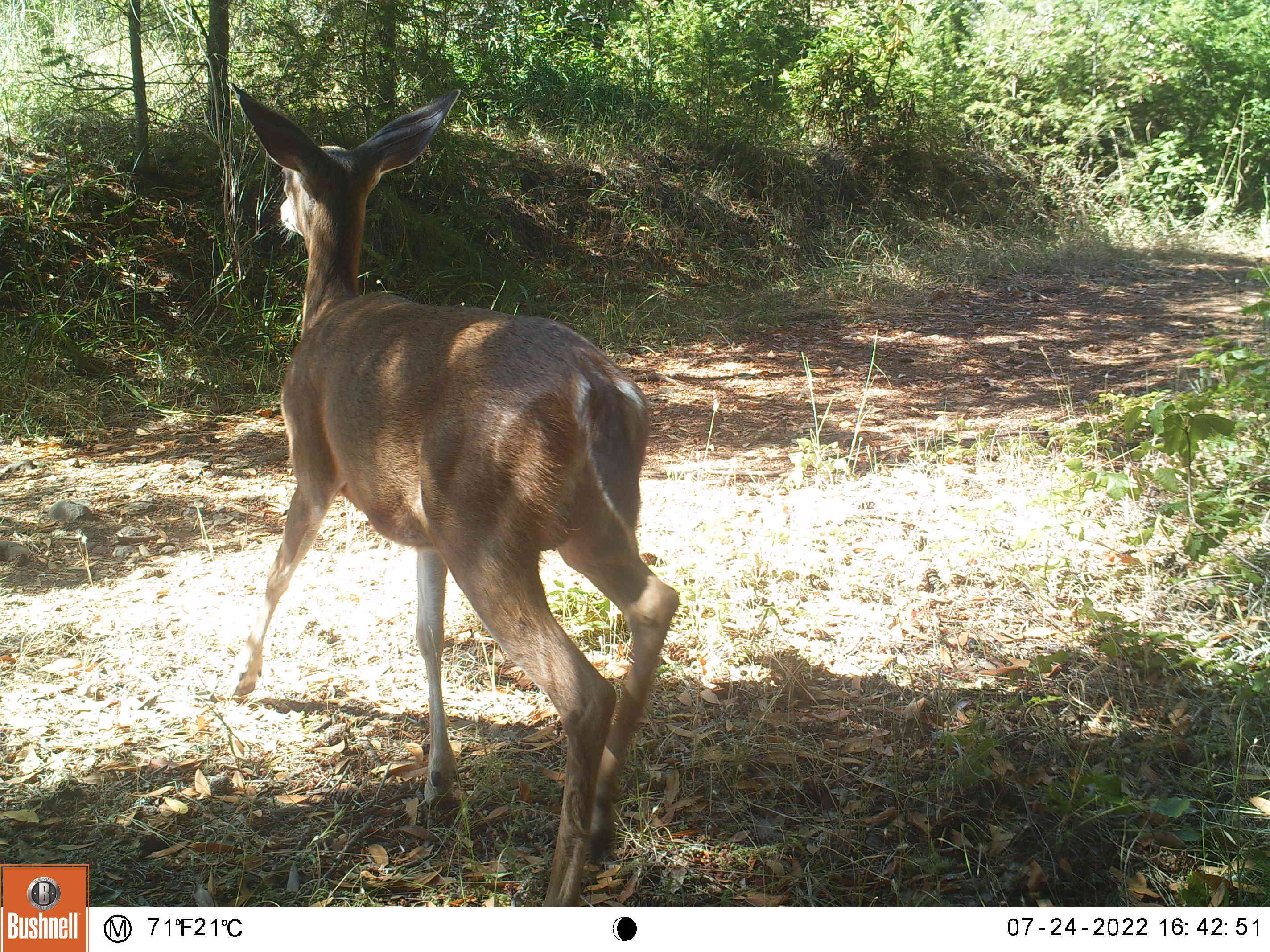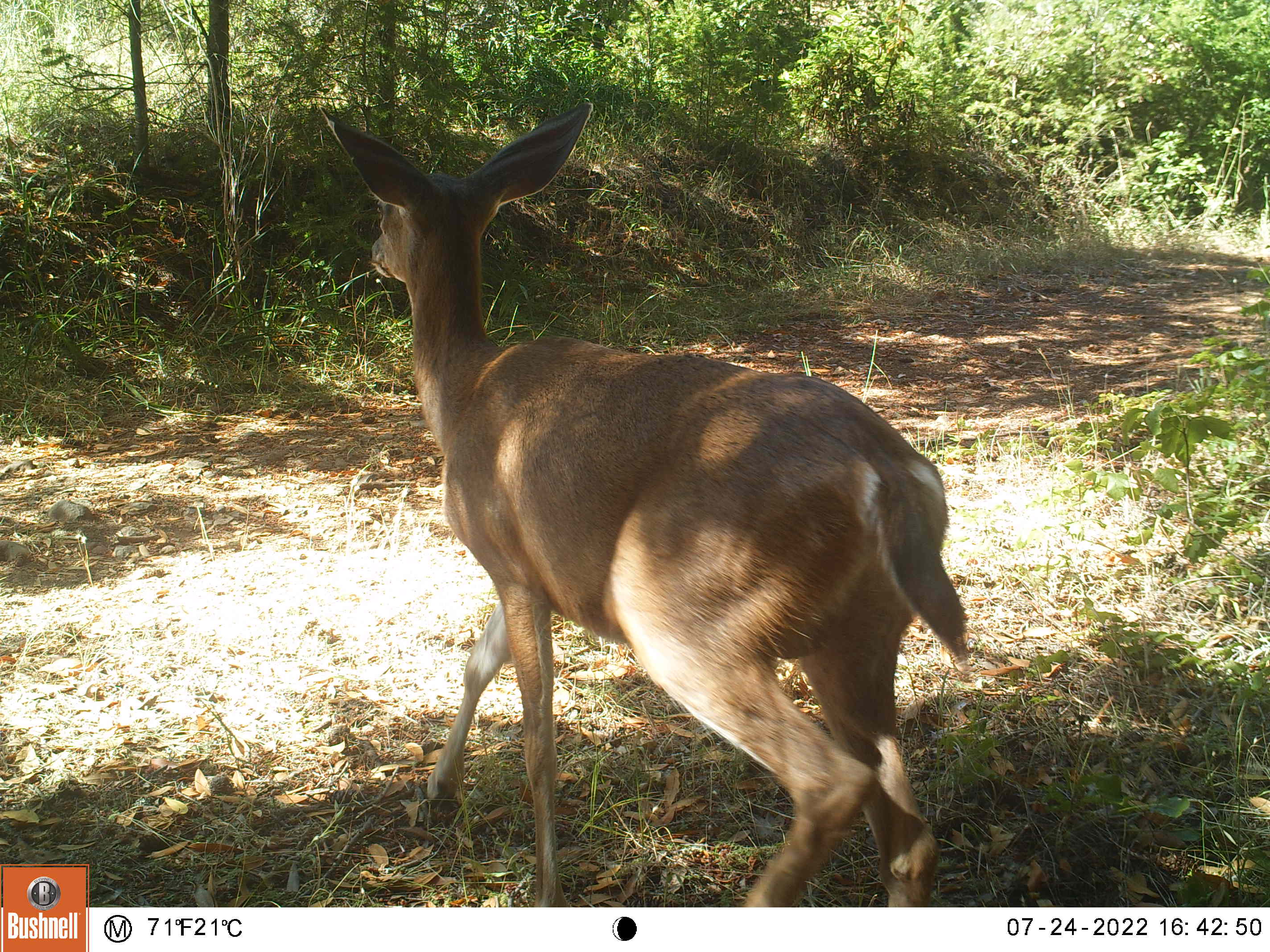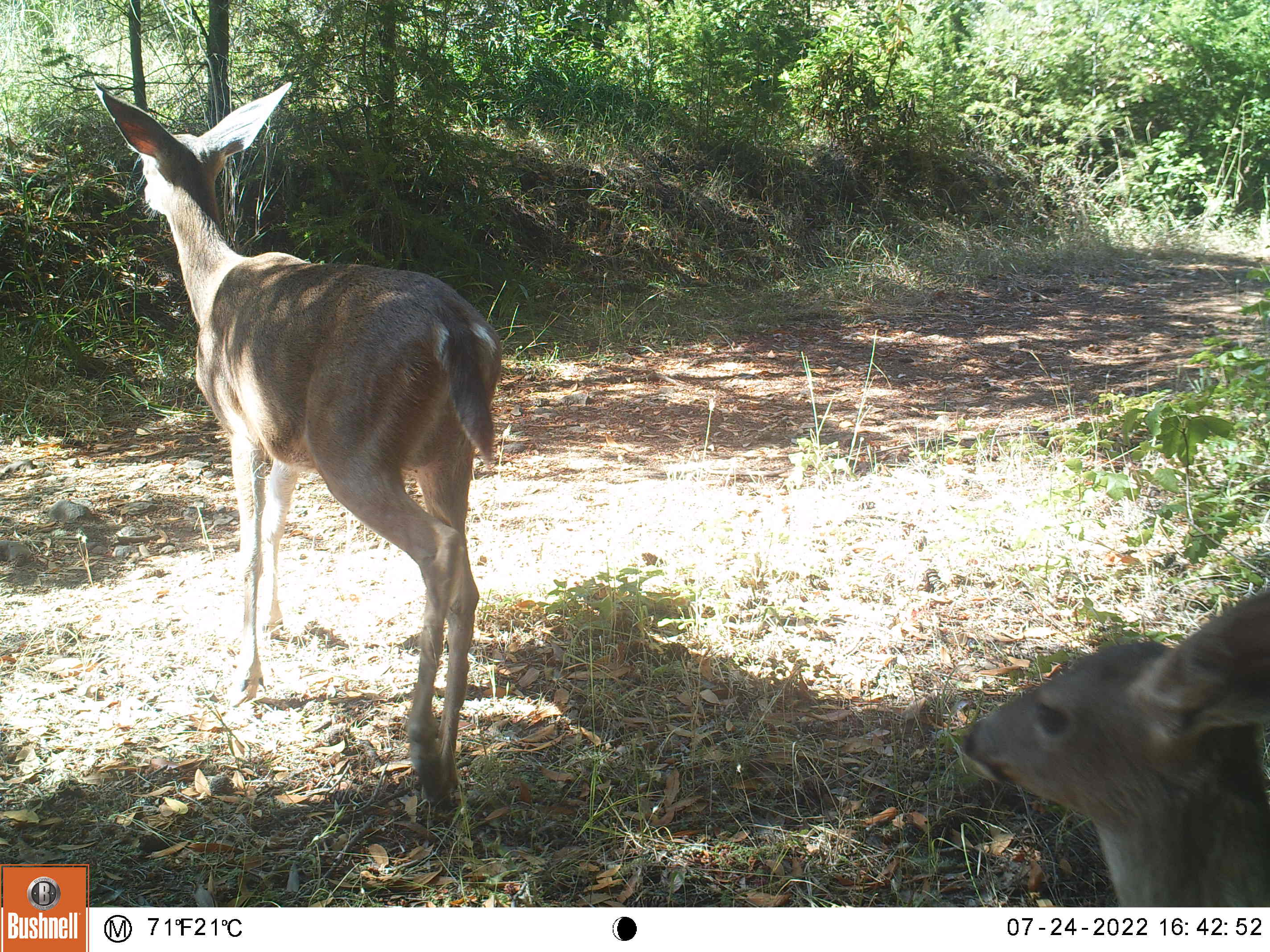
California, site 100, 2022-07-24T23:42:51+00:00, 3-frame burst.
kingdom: Animalia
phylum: Chordata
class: Mammalia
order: Artiodactyla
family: Cervidae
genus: Odocoileus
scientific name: Odocoileus hemionus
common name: mule deer